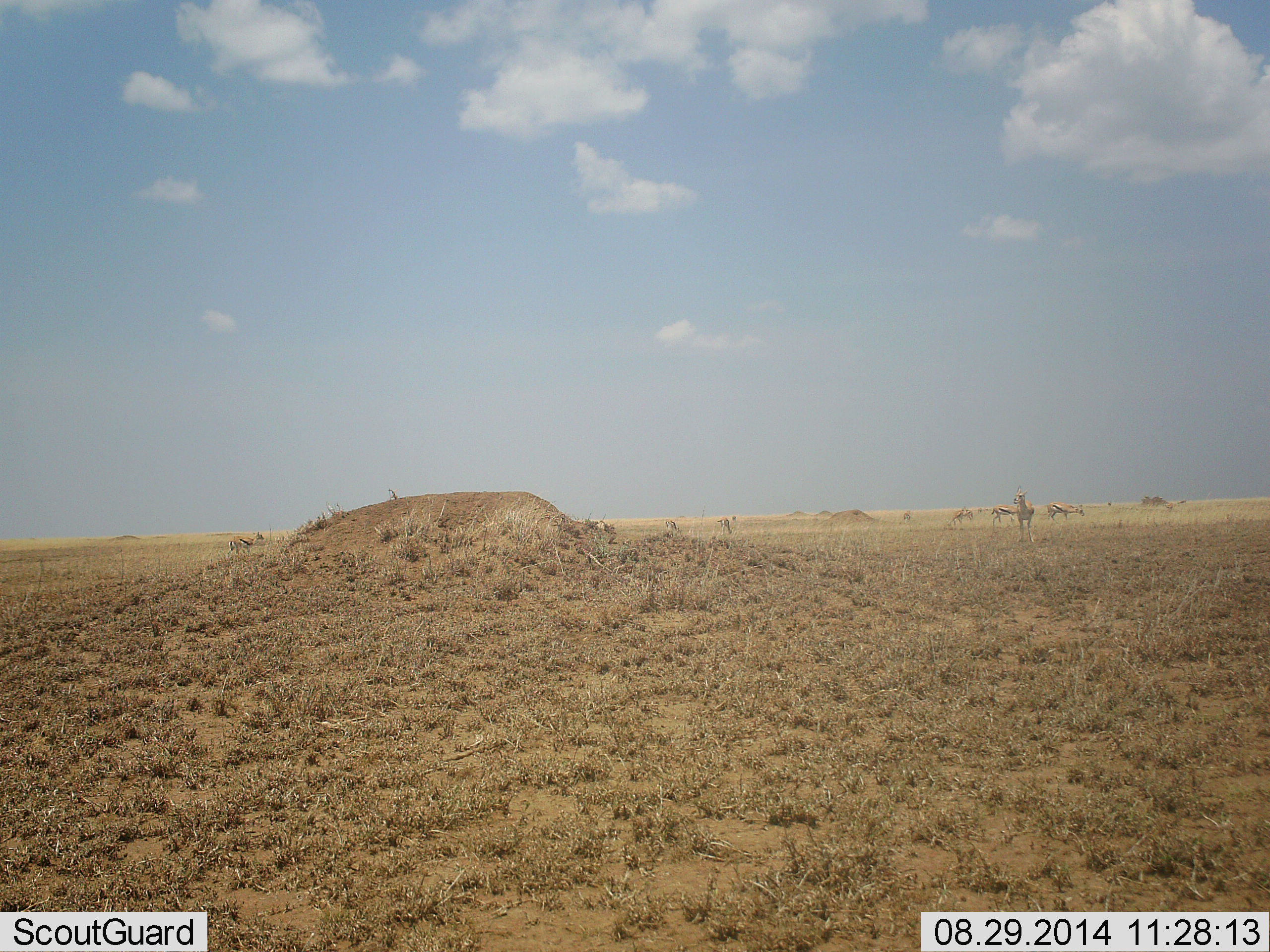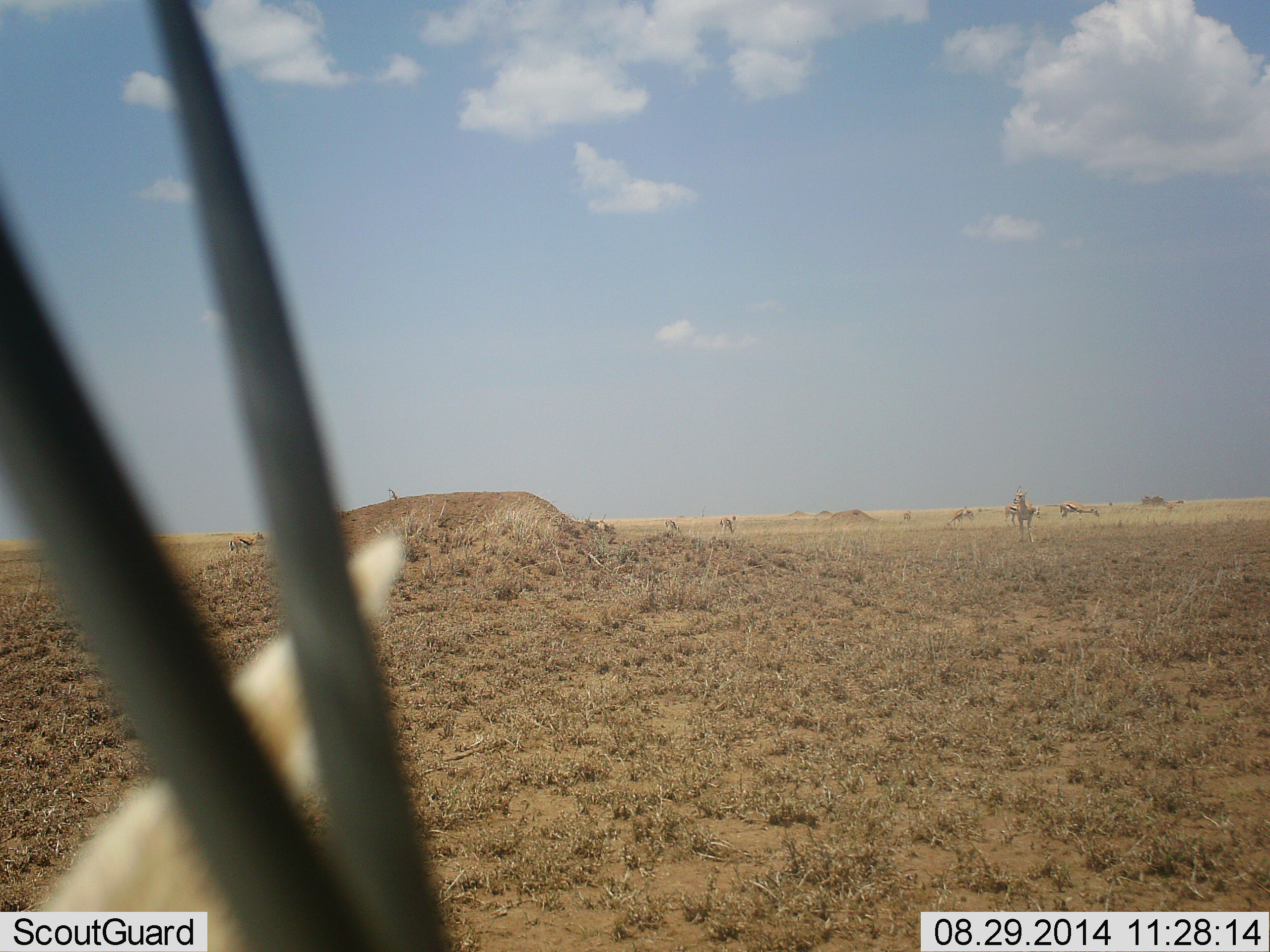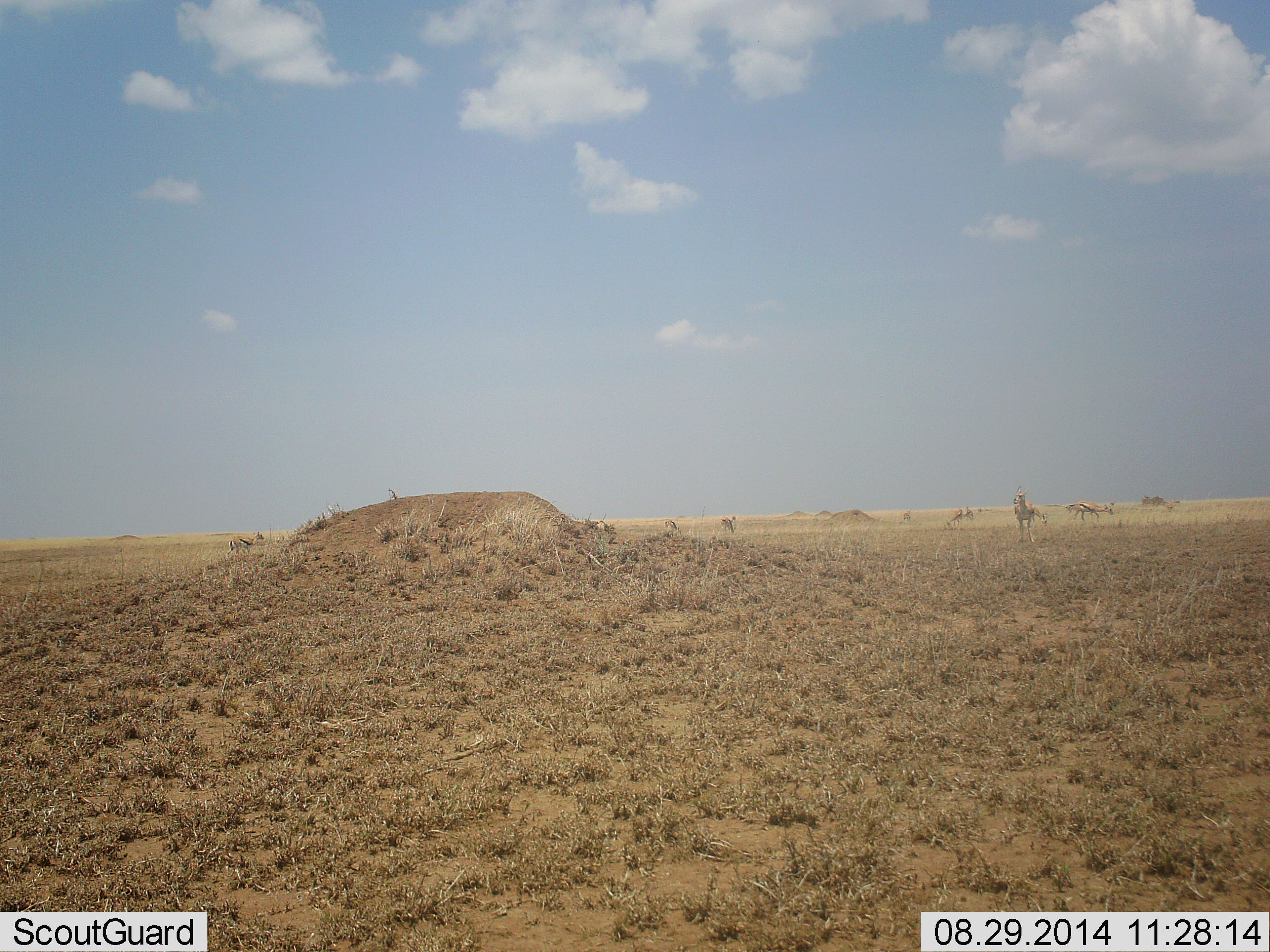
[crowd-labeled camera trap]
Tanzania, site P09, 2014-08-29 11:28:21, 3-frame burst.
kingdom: Animalia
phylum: Chordata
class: Mammalia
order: Artiodactyla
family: Bovidae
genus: Eudorcas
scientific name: Eudorcas thomsonii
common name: thomson's gazelle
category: gazellethomsons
Gazellethomsons (thomson's gazelle) (Eudorcas thomsonii), count 10. Behavior (volunteer vote fractions): standing 91%, resting 18%, moving 55%, interacting 0%. Young present (vote fraction): 0%. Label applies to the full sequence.